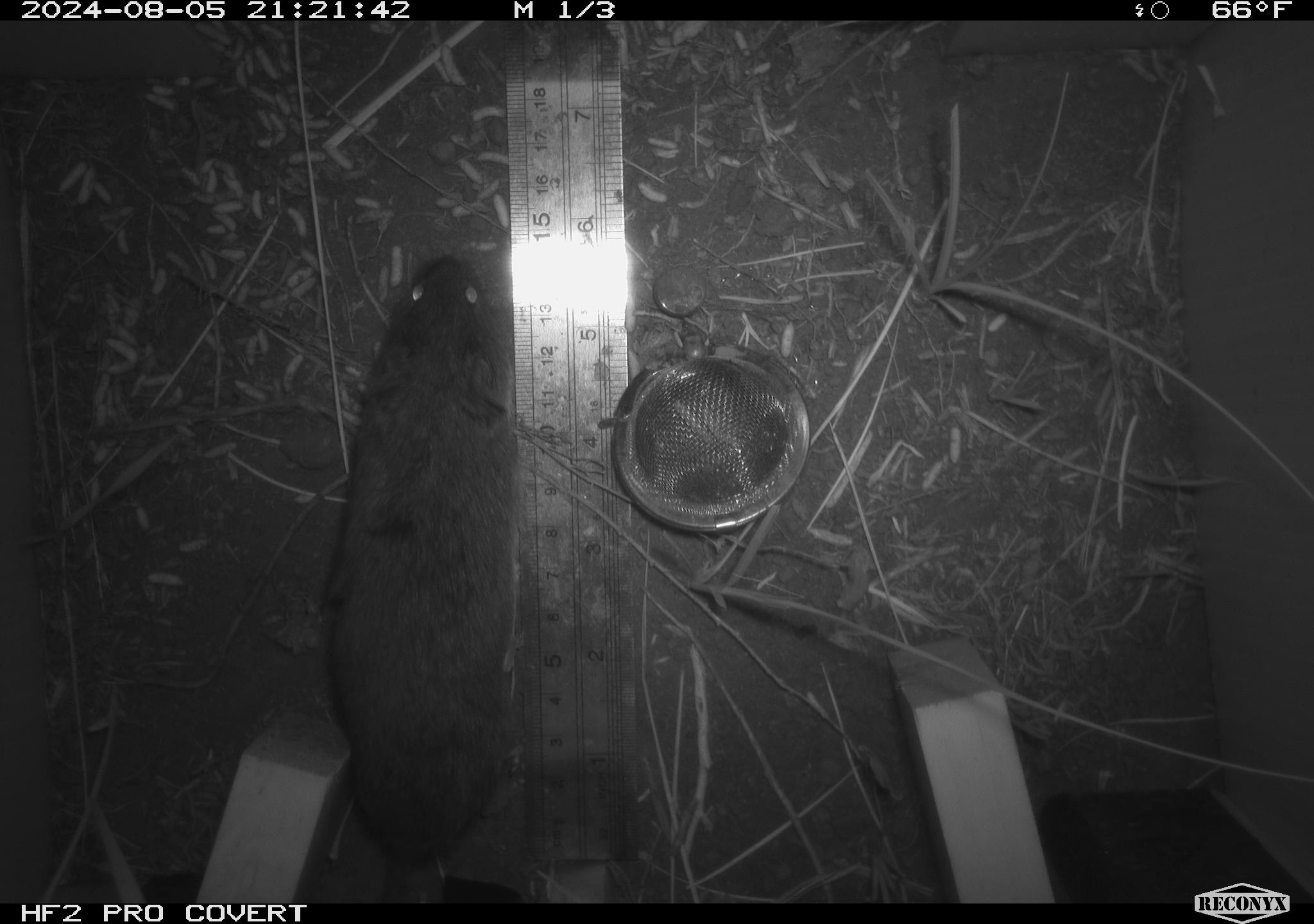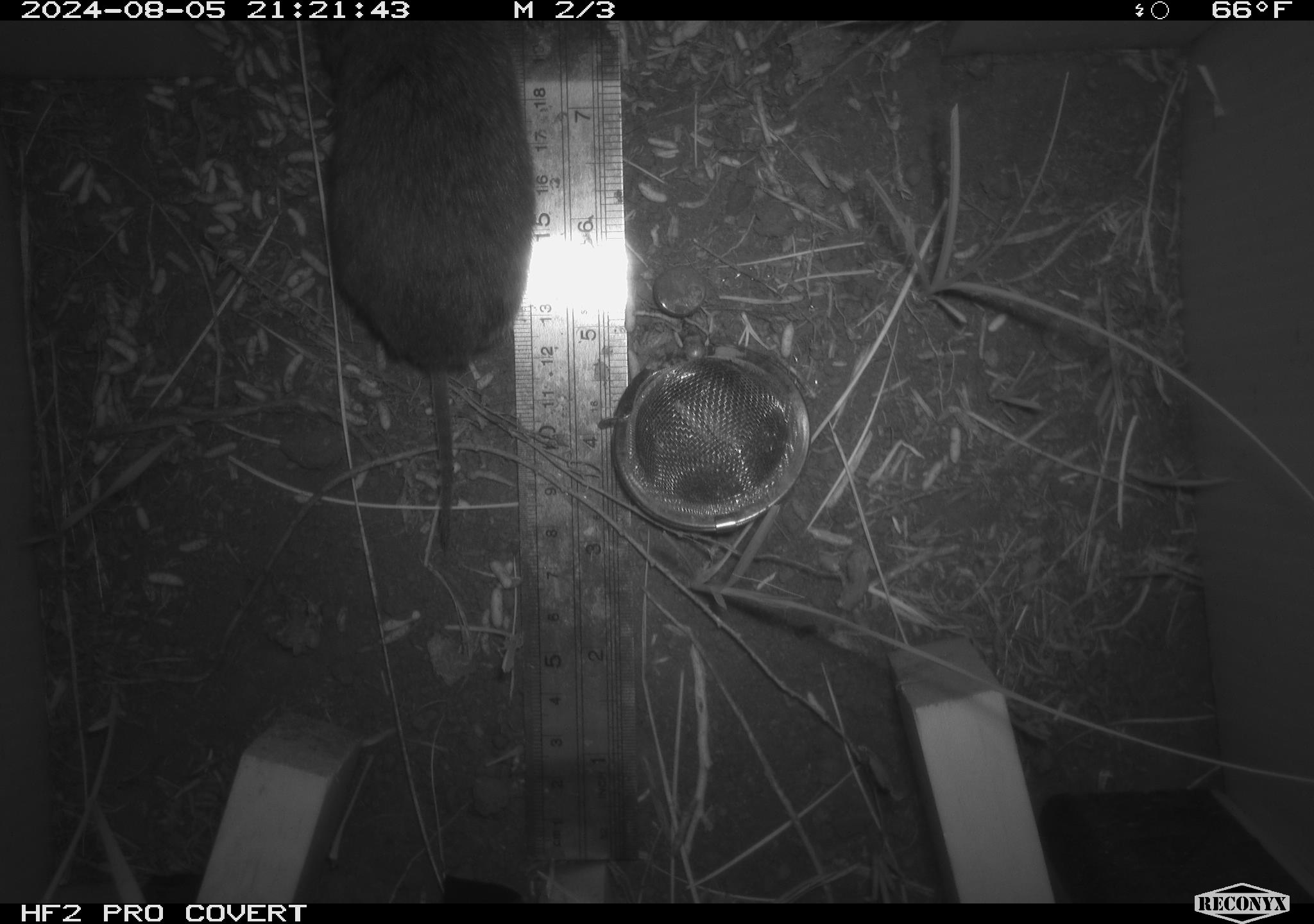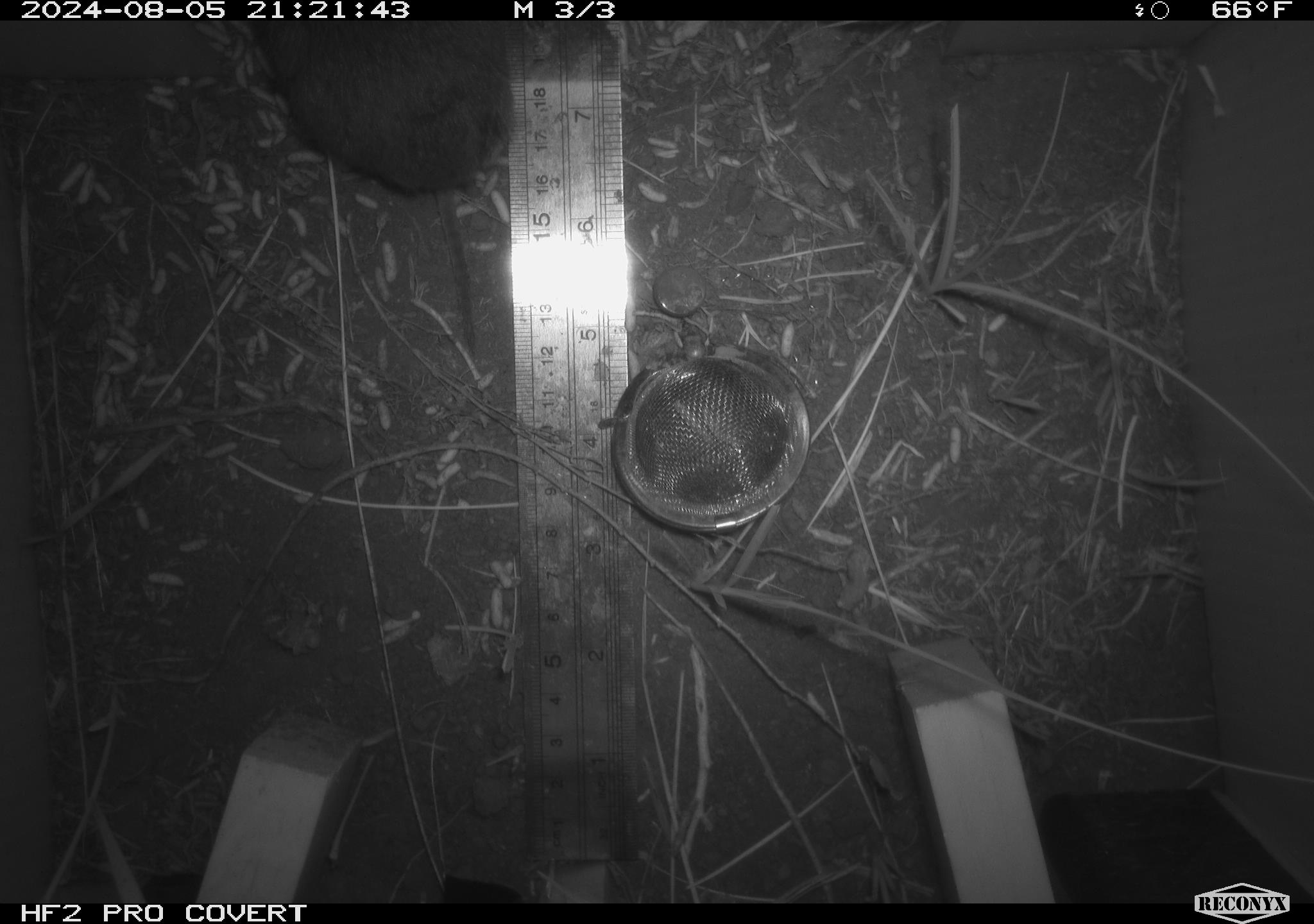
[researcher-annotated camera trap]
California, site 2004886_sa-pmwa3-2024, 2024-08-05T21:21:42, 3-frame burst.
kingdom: Animalia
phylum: Chordata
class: Mammalia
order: Rodentia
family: Cricetidae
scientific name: Arvicolinae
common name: voles, lemmings, and muskrats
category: arvicolinae subfamily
Arvicolinae subfamily (voles, lemmings, and muskrats) (Arvicolinae).